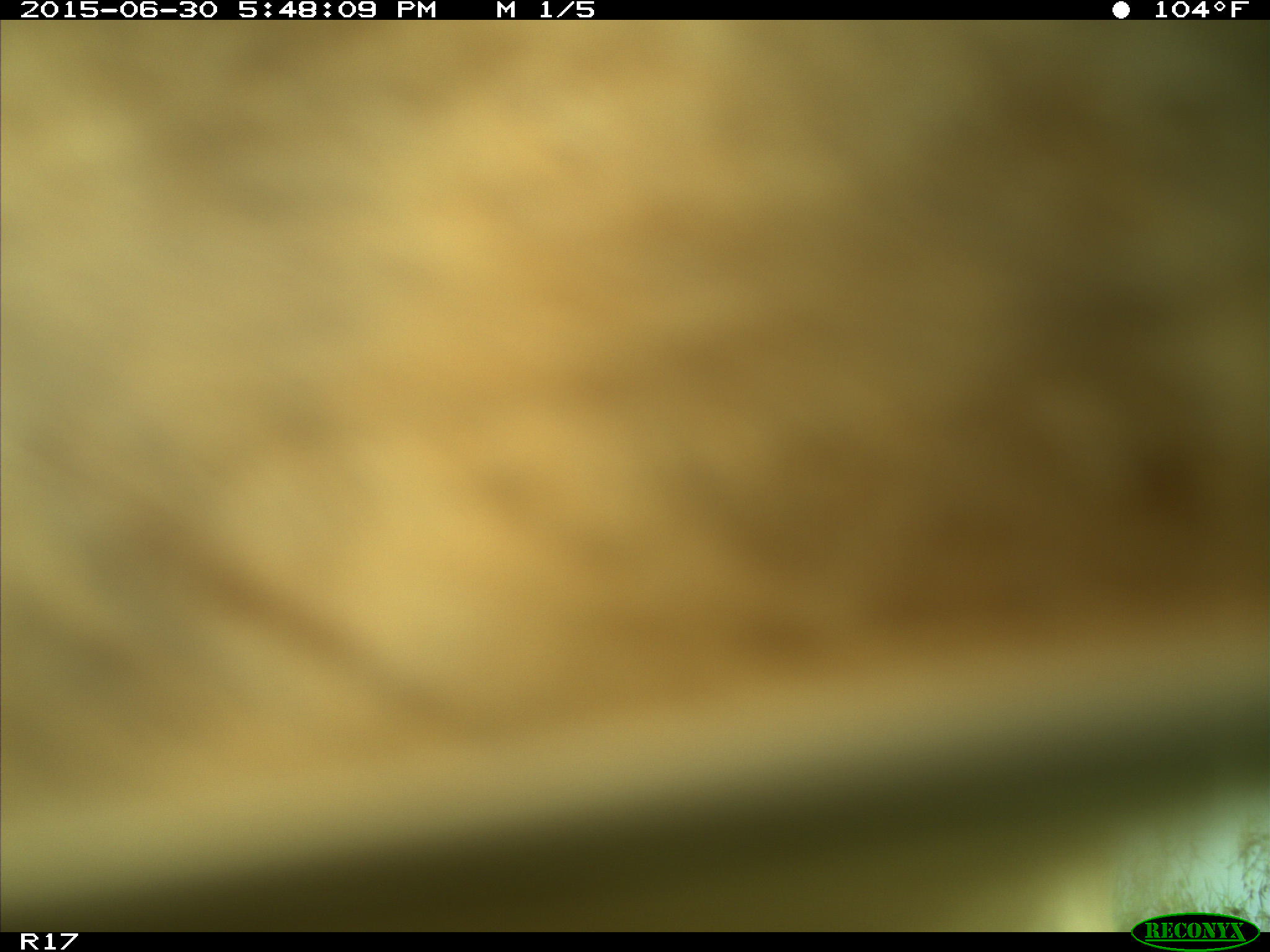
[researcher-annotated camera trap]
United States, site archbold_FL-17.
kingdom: Animalia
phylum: Chordata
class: Mammalia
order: Artiodactyla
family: Bovidae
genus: Bos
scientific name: Bos taurus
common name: domestic cow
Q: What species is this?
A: Bos taurus (domestic cow).